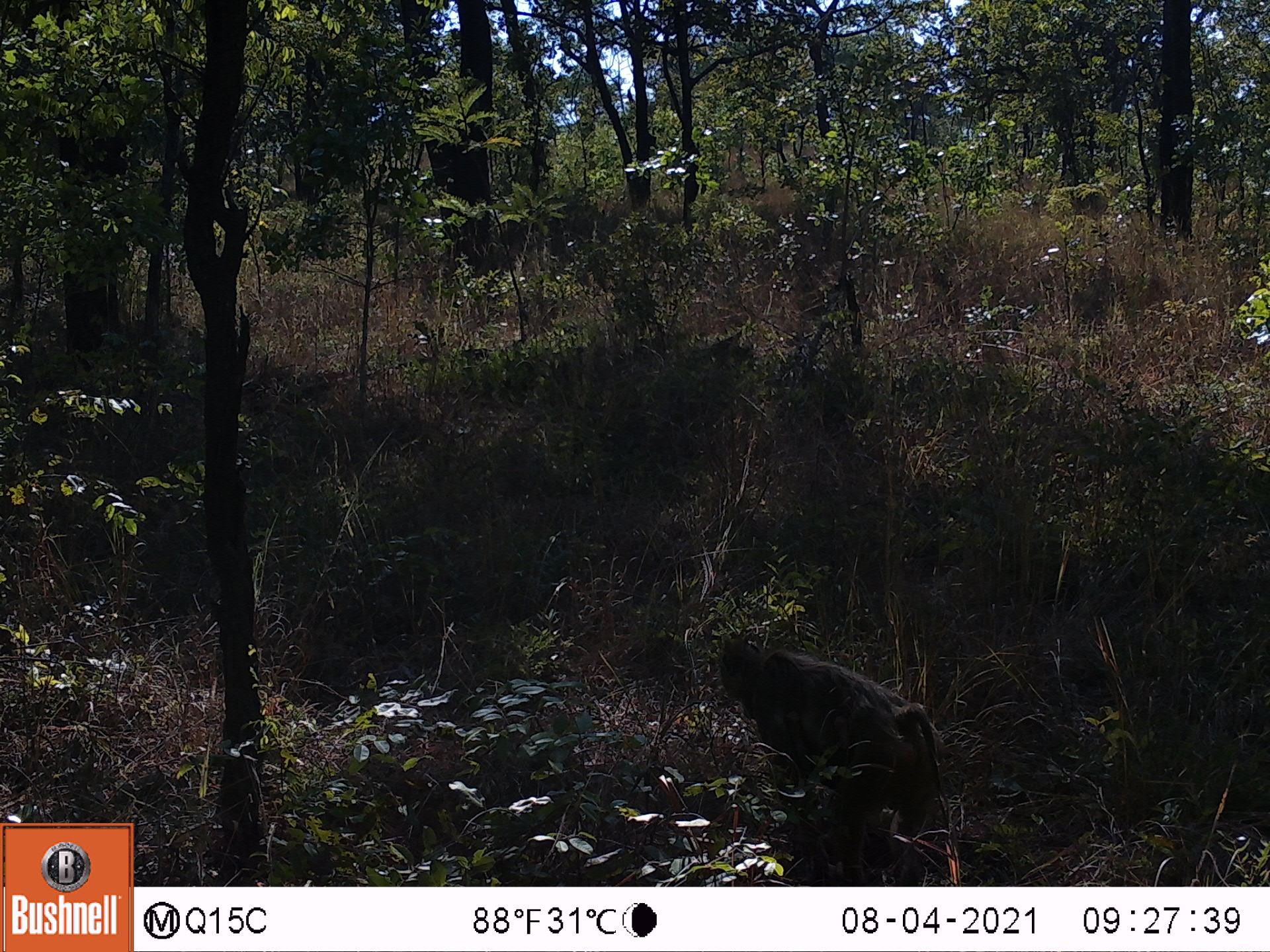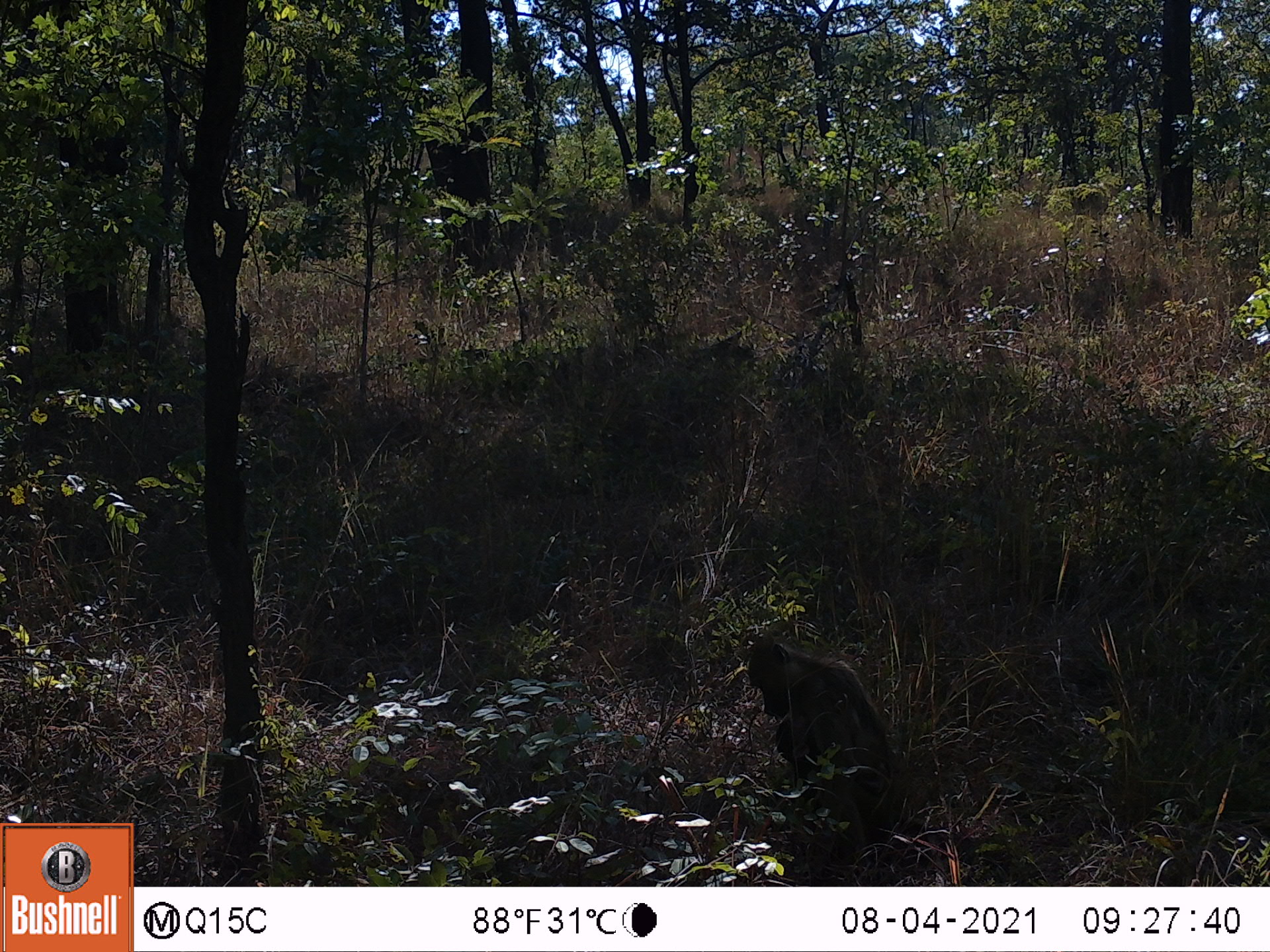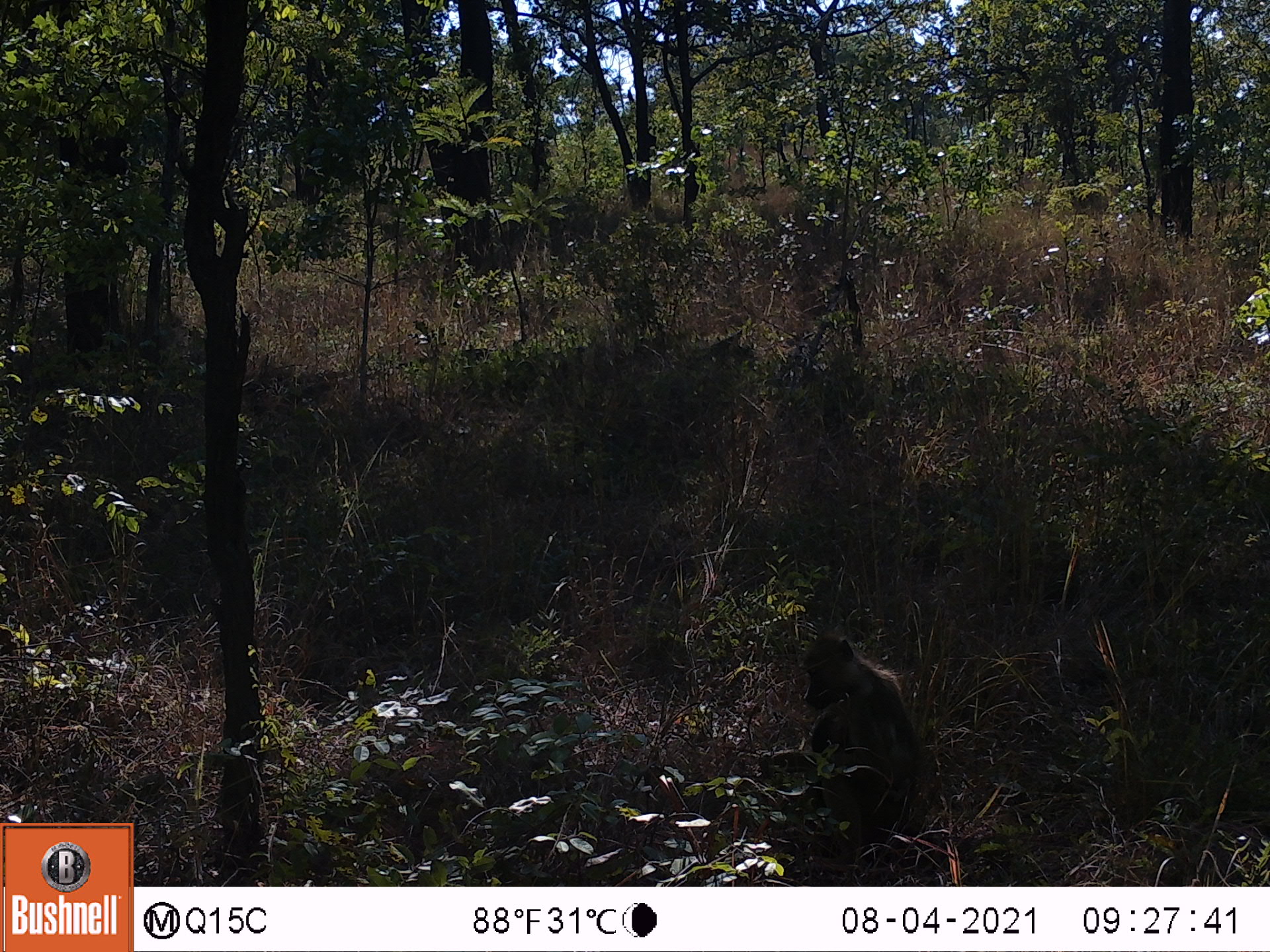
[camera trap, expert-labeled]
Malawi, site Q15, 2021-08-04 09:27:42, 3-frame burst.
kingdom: Animalia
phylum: Chordata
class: Mammalia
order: Primates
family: Cercopithecidae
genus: Papio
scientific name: Papio cynocephalus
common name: yellow baboon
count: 1